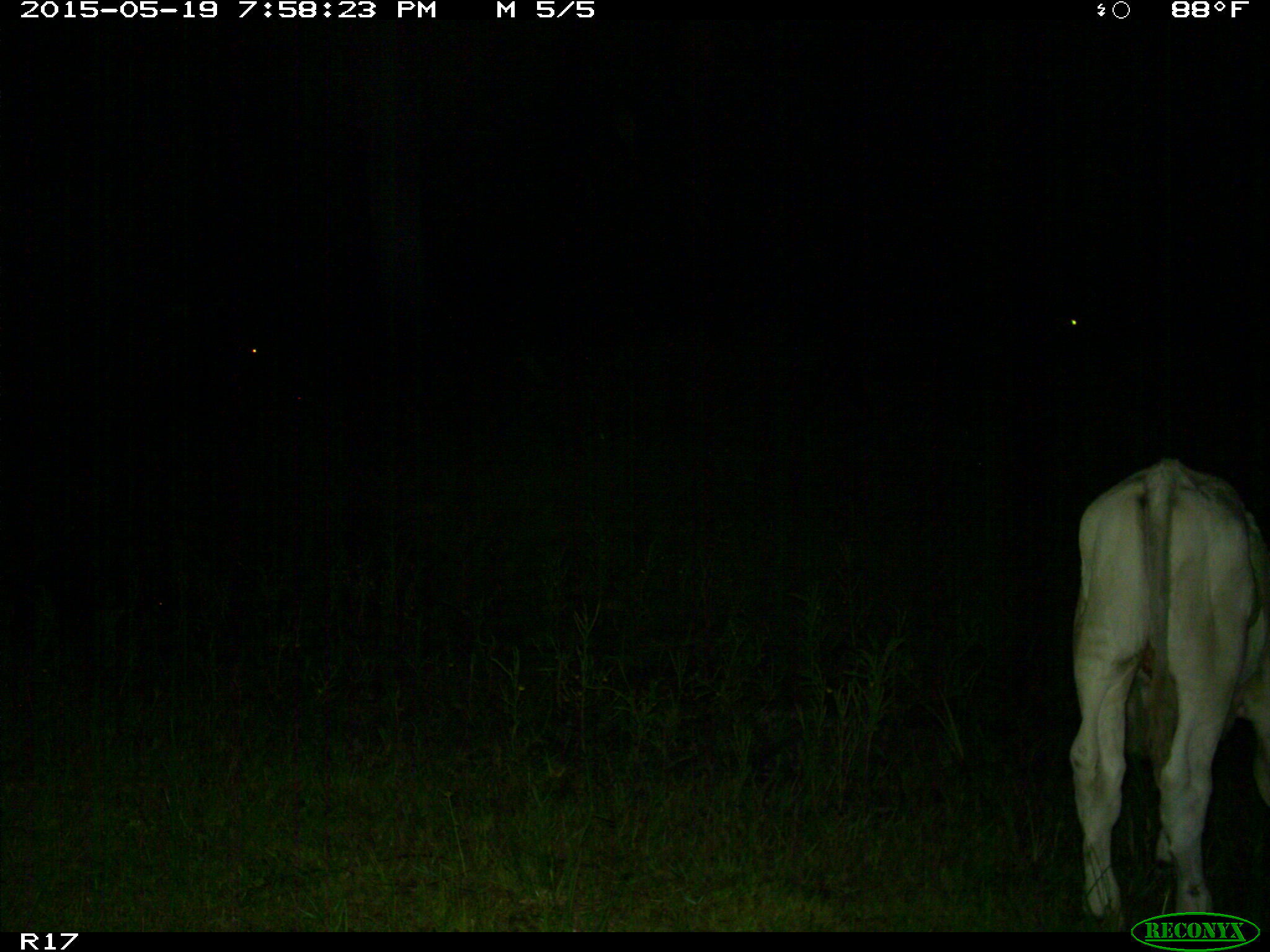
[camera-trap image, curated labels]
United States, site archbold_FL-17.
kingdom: Animalia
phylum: Chordata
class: Mammalia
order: Artiodactyla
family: Bovidae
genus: Bos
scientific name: Bos taurus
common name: domestic cow